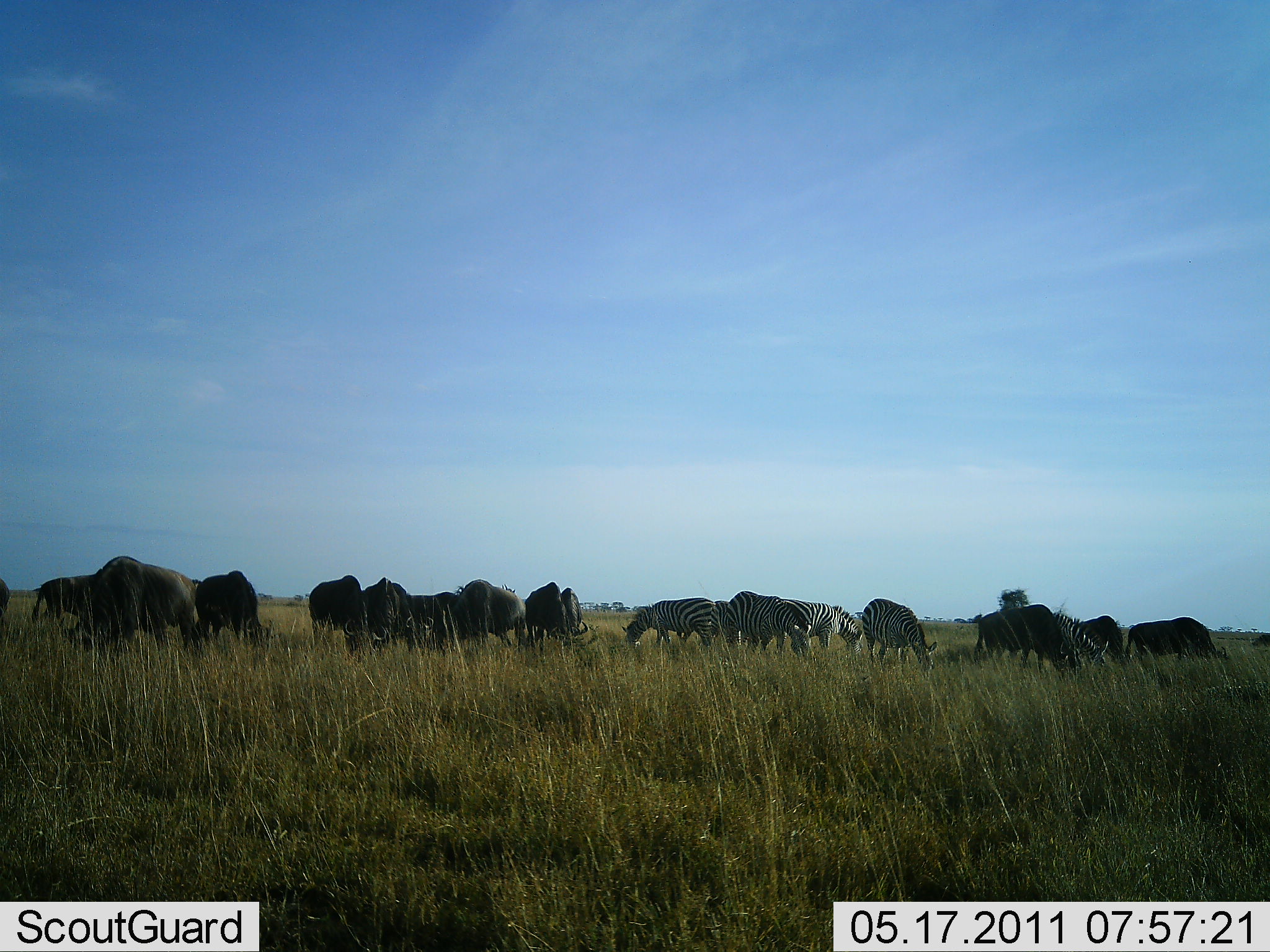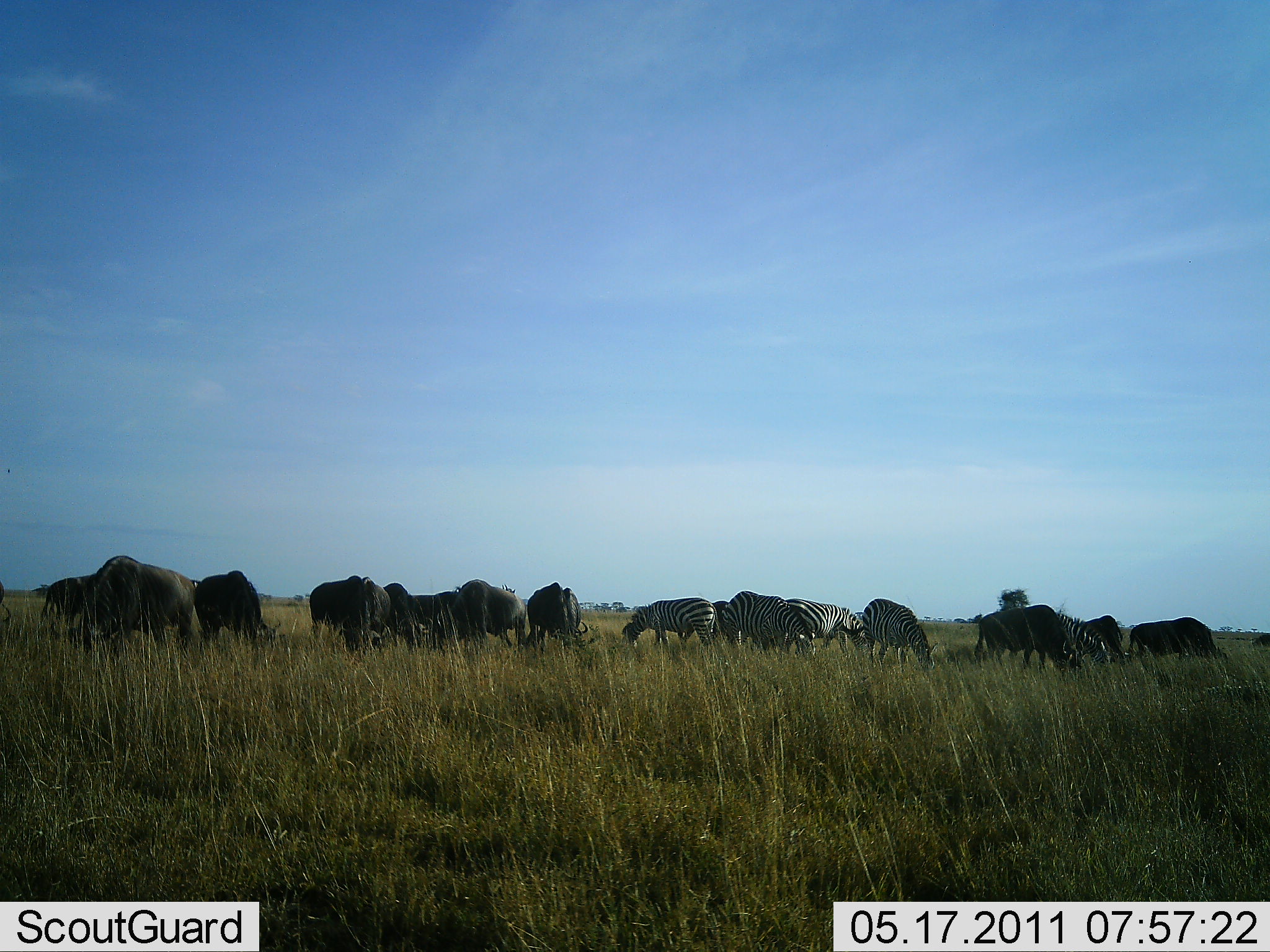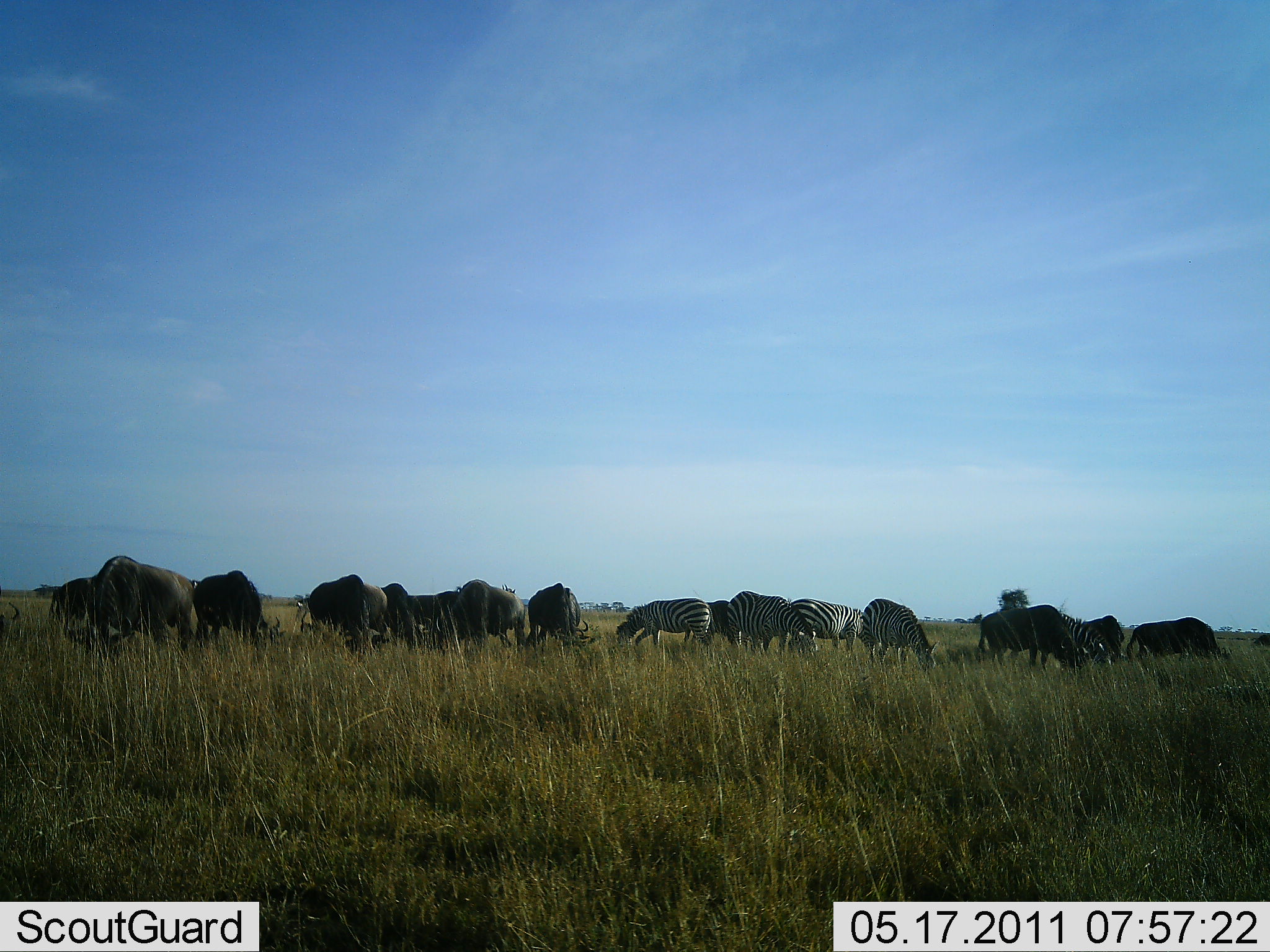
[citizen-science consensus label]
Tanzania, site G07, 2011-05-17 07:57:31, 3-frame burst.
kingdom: Animalia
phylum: Chordata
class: Mammalia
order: Artiodactyla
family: Bovidae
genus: Connochaetes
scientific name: Connochaetes taurinus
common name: blue wildebeest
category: wildebeest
Wildebeest (blue wildebeest) (Connochaetes taurinus), count 11-50. Behavior (volunteer vote fractions): standing 15%, resting 0%, moving 8%, interacting 0%. Young present (vote fraction): 0%. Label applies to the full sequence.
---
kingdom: Animalia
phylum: Chordata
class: Mammalia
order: Perissodactyla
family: Equidae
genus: Equus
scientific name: Equus quagga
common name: plains zebra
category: zebra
Zebra (plains zebra) (Equus quagga), count 6. Behavior (volunteer vote fractions): standing 23%, resting 0%, moving 0%, interacting 0%. Young present (vote fraction): 0%. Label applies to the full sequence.